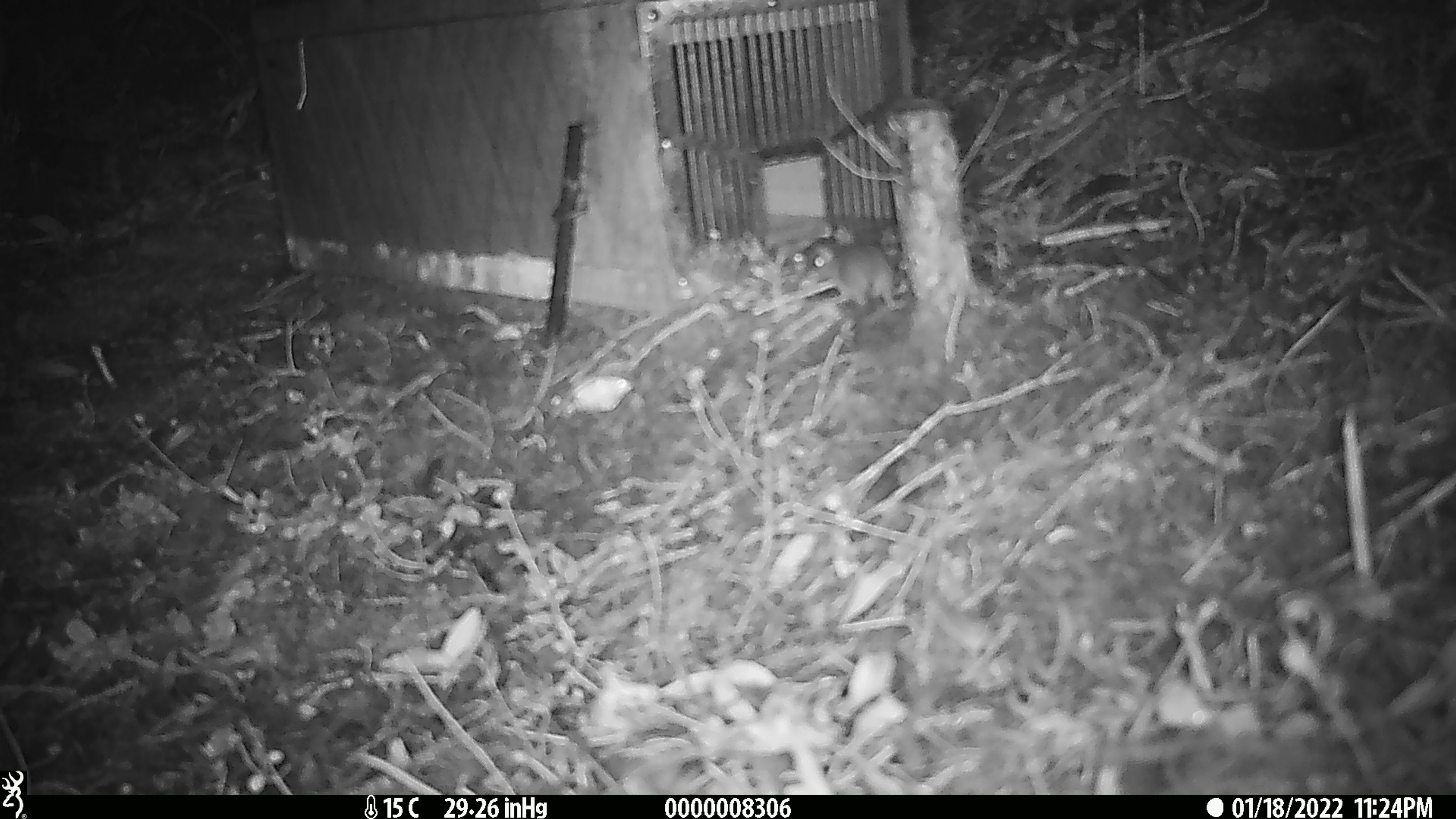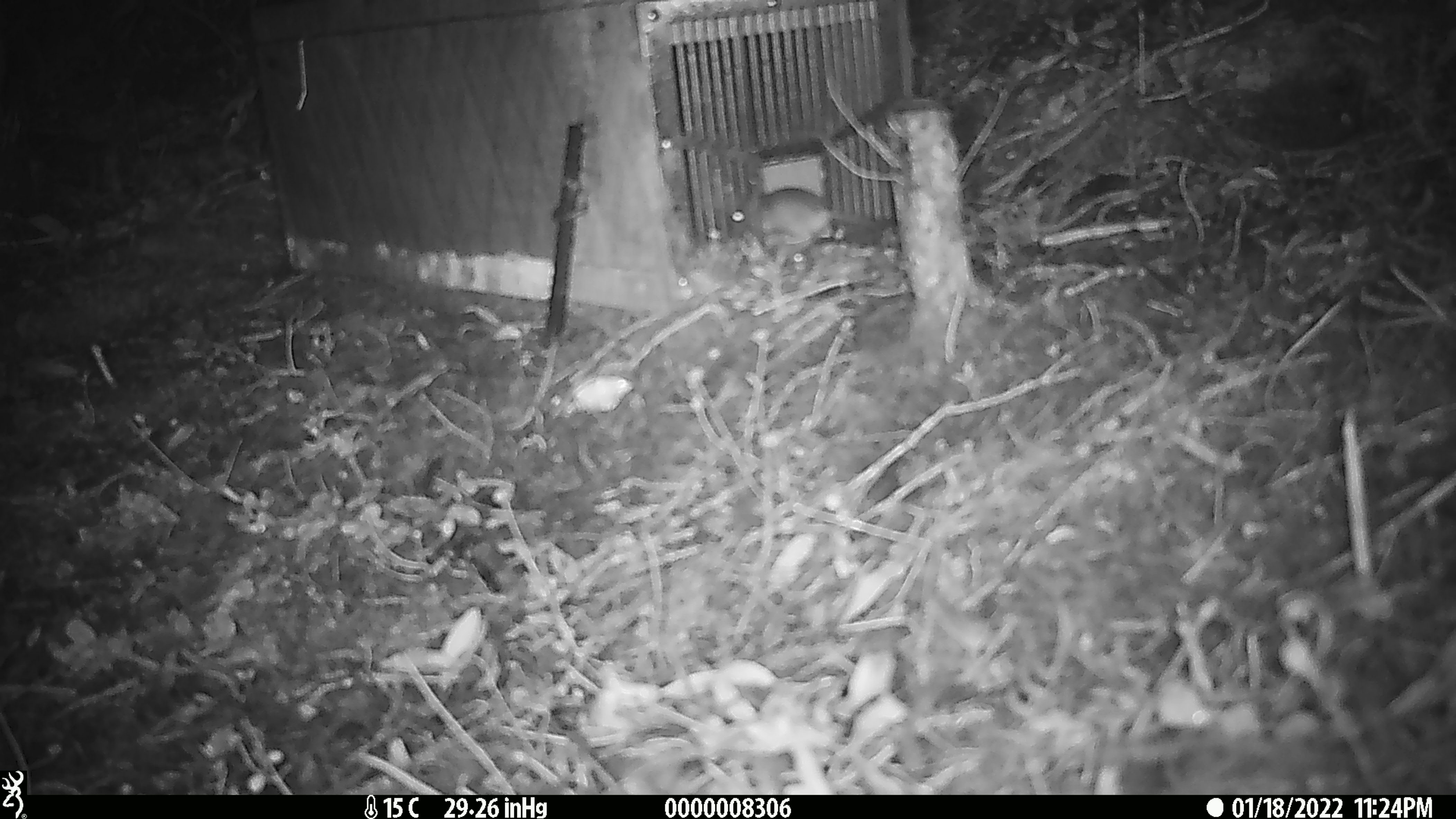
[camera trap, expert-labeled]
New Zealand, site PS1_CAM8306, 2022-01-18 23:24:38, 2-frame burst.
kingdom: Animalia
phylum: Chordata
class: Mammalia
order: Rodentia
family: Muridae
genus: Mus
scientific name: Mus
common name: mouse